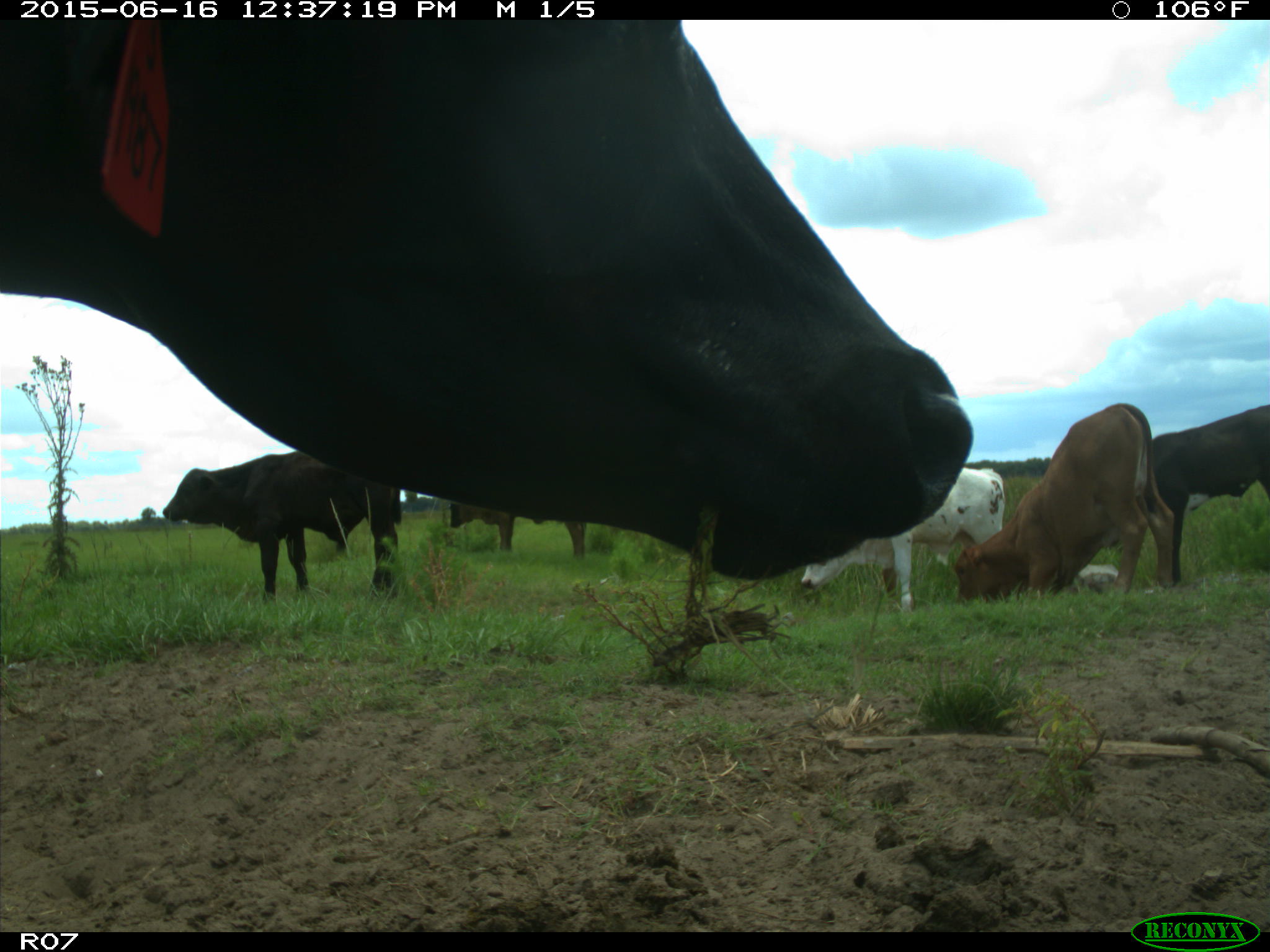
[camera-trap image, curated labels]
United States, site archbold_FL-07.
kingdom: Animalia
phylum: Chordata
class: Mammalia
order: Artiodactyla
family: Bovidae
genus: Bos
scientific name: Bos taurus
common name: domestic cow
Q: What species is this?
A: Bos taurus (domestic cow).